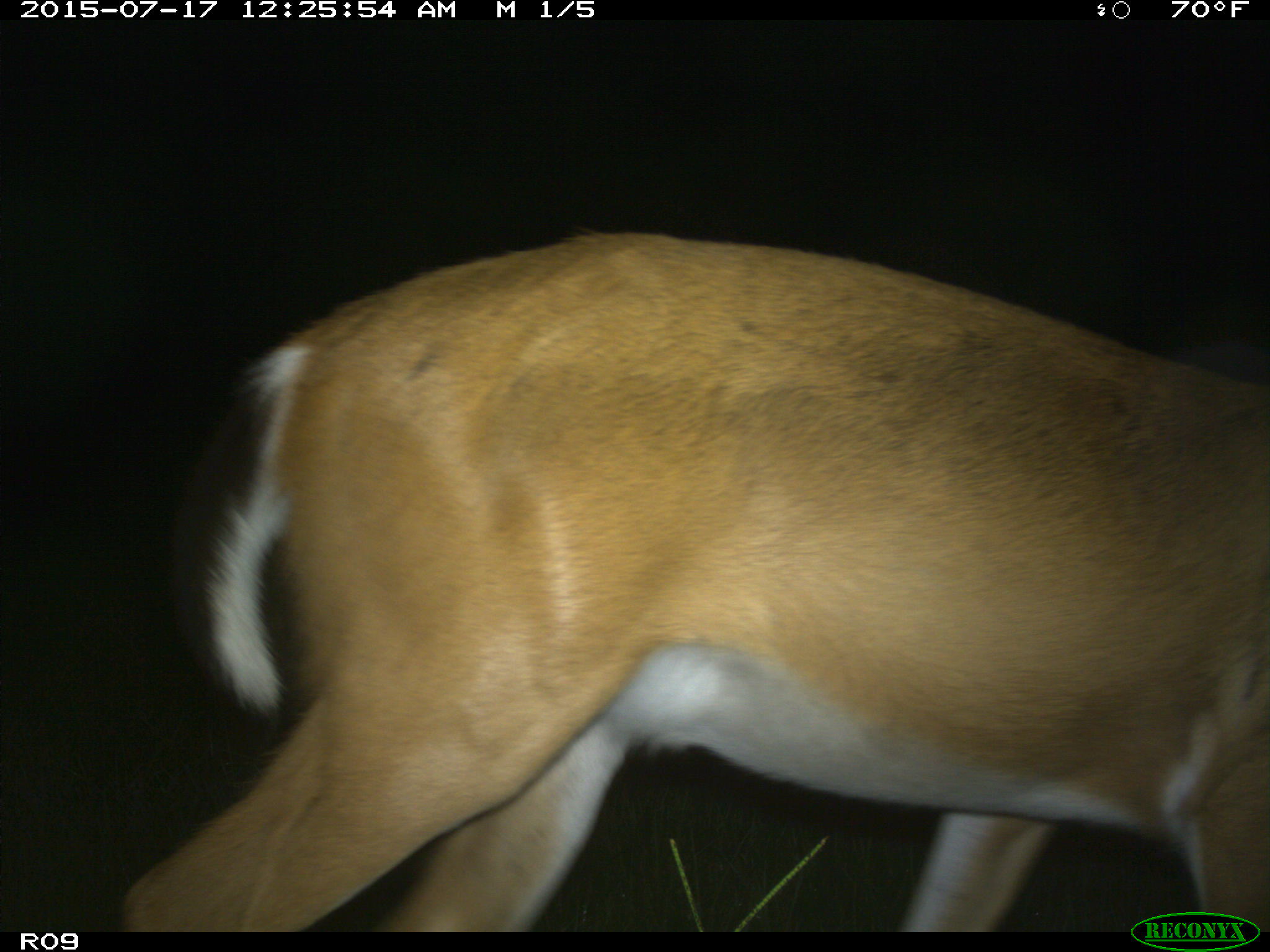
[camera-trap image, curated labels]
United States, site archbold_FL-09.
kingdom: Animalia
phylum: Chordata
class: Mammalia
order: Artiodactyla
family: Cervidae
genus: Odocoileus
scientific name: Odocoileus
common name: deer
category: unidentified deer